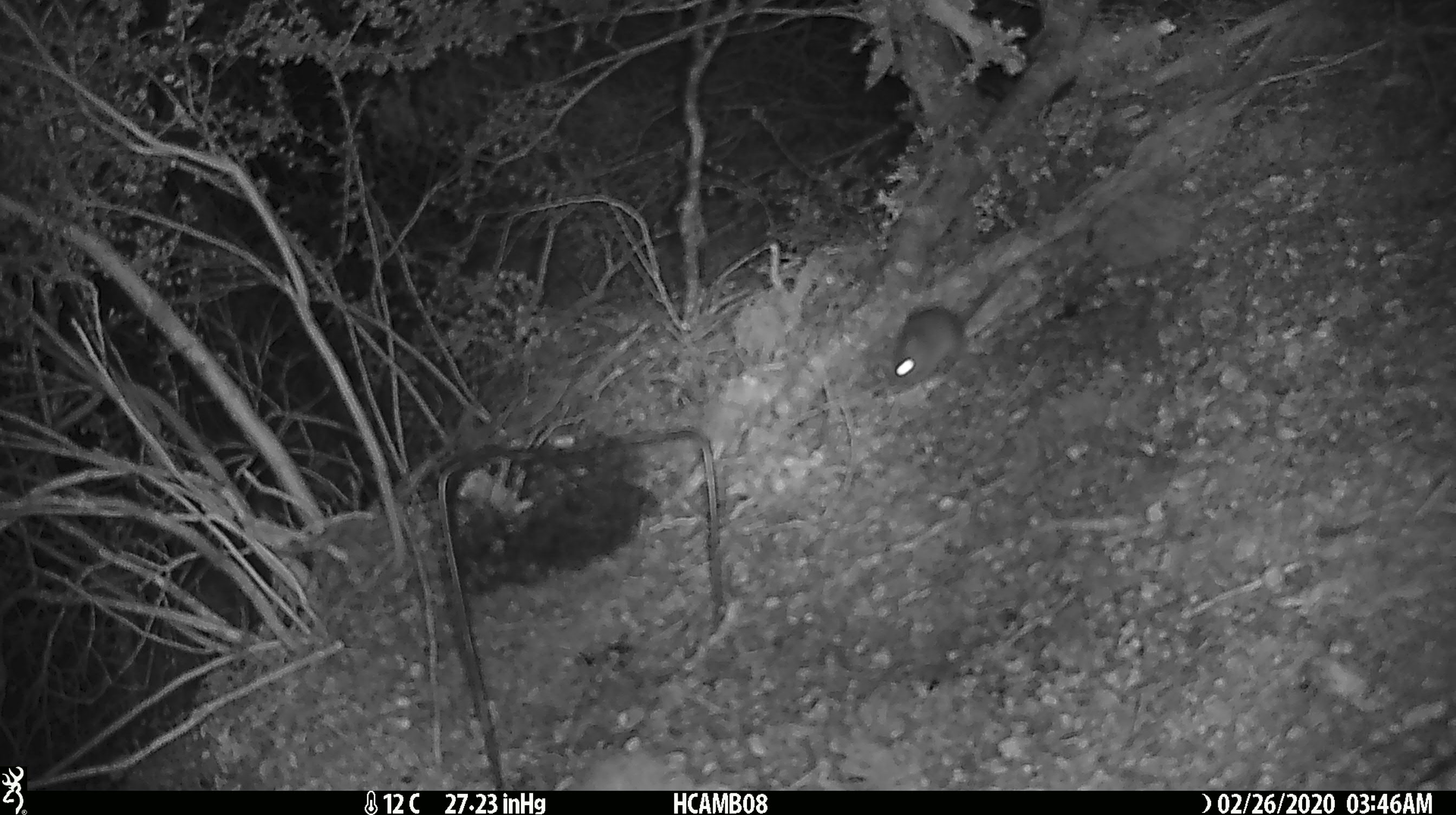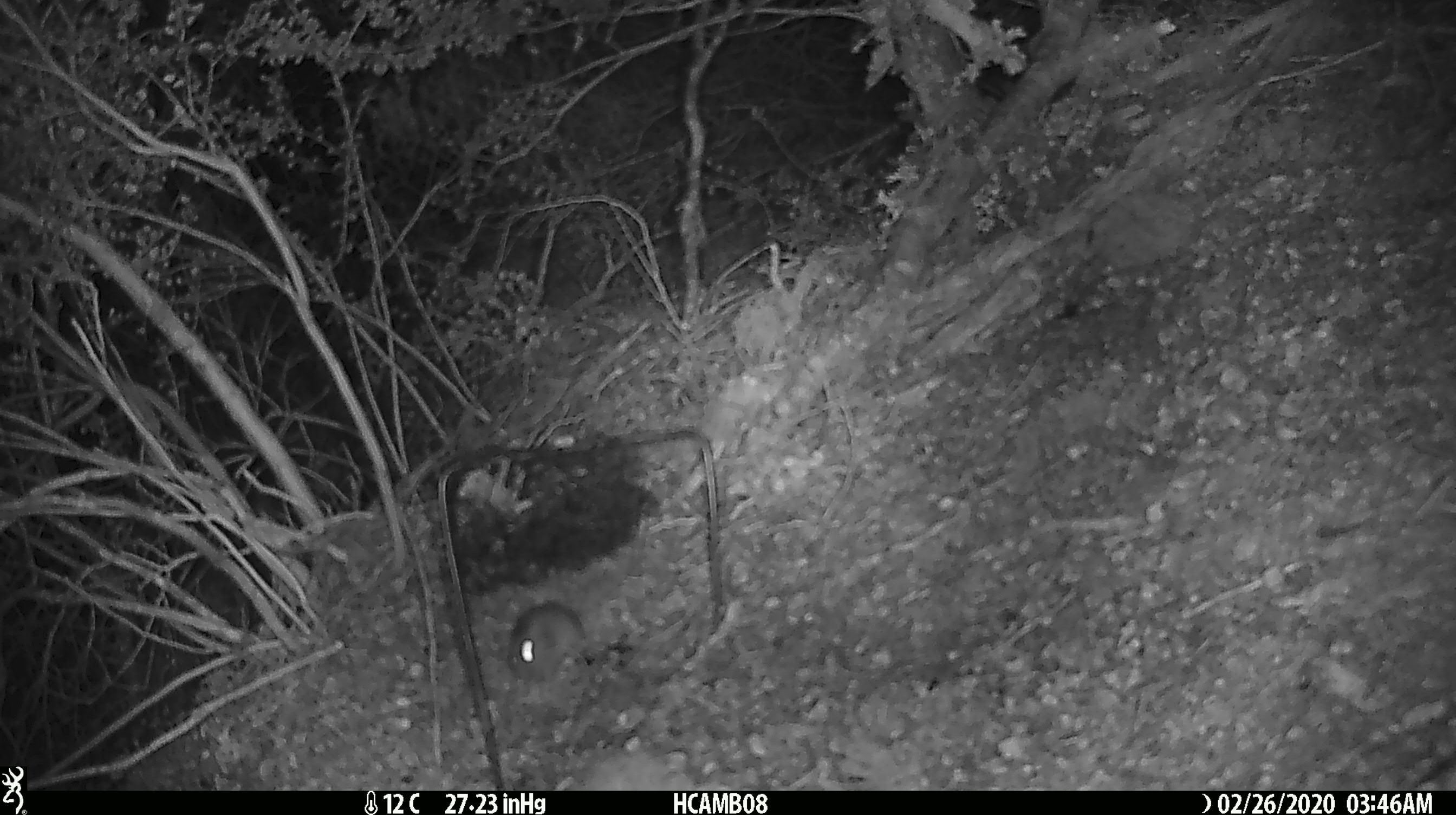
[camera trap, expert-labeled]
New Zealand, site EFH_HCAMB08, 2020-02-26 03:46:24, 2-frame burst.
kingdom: Animalia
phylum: Chordata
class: Mammalia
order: Rodentia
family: Muridae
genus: Mus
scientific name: Mus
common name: mouse